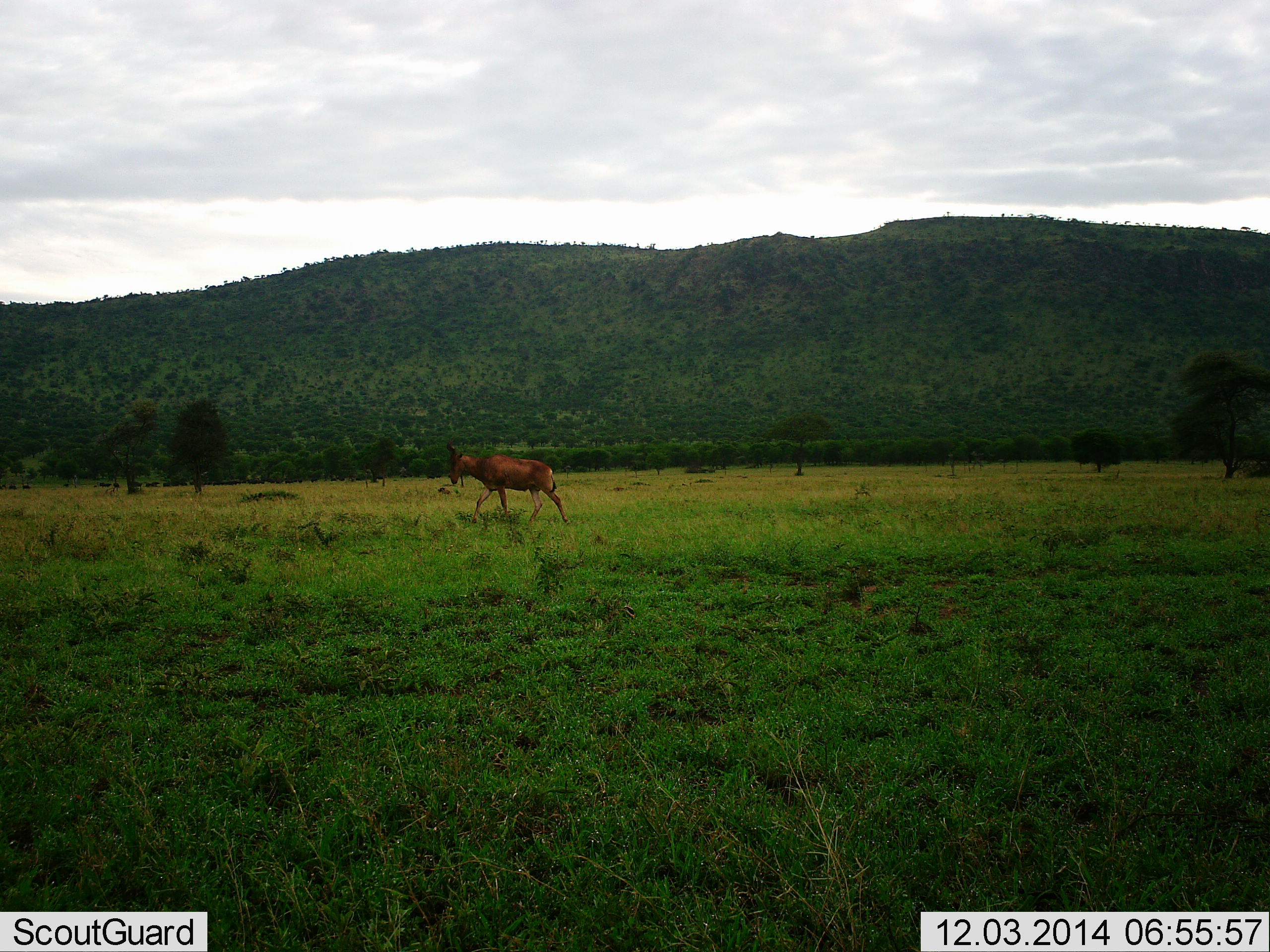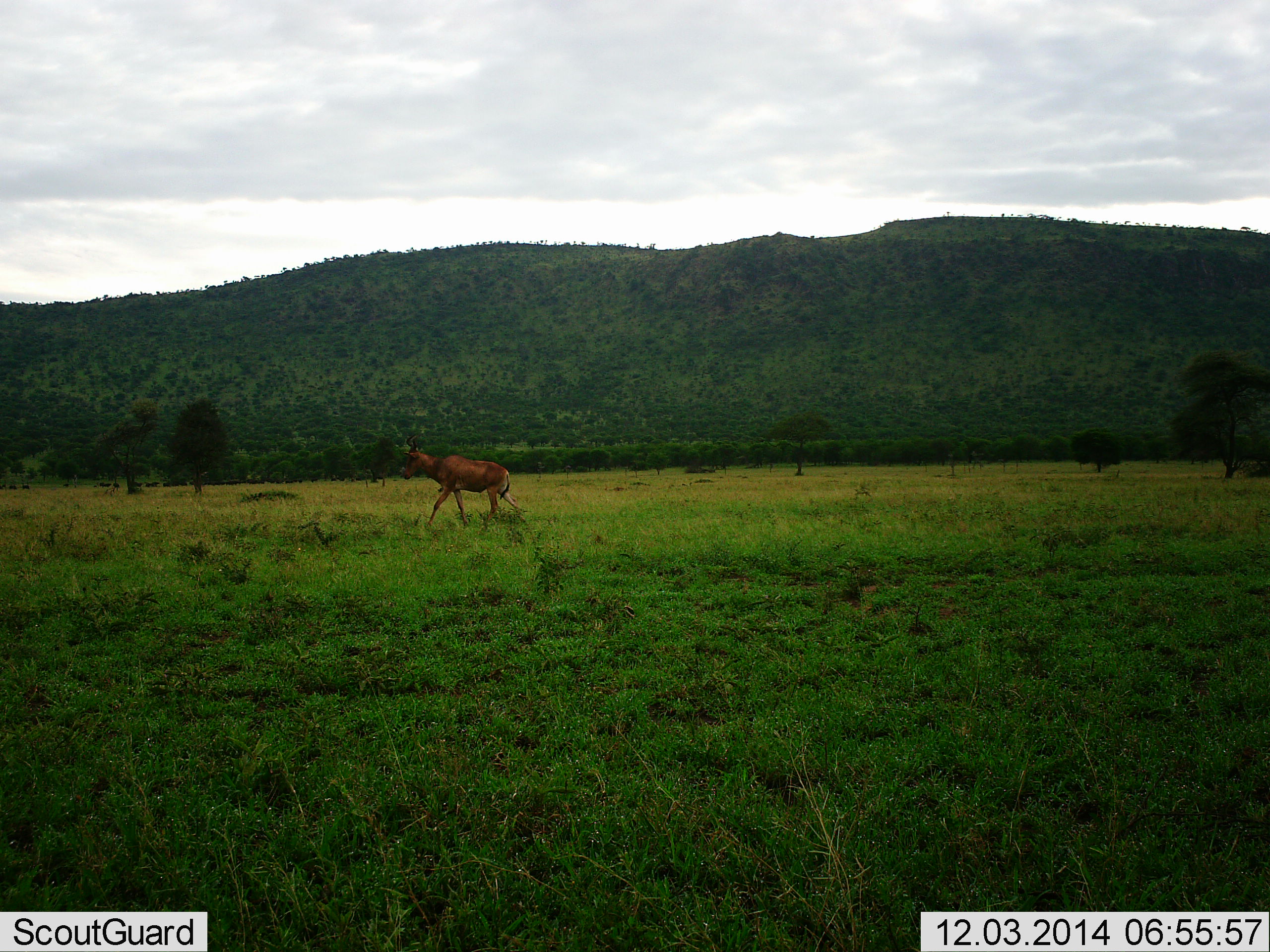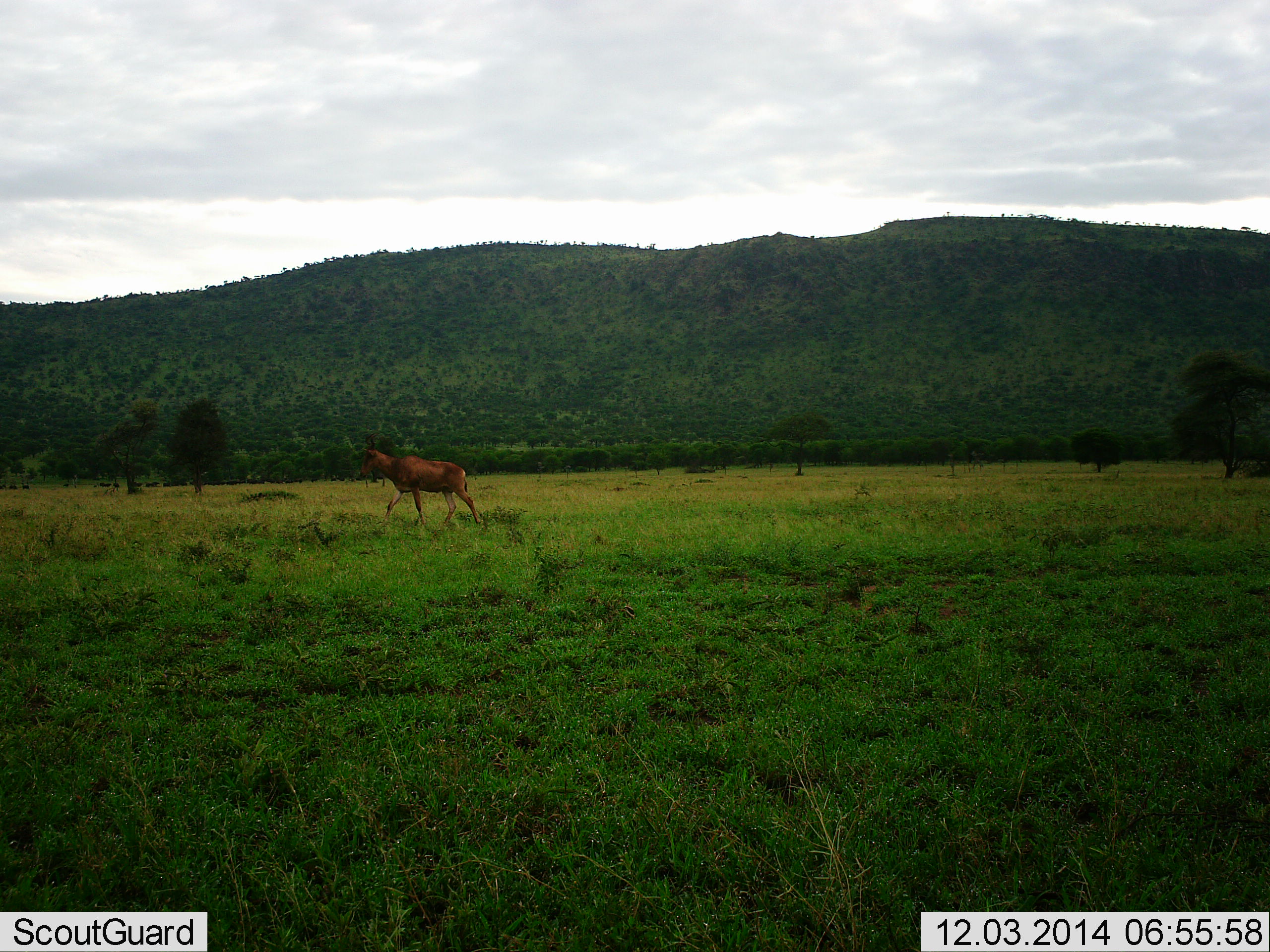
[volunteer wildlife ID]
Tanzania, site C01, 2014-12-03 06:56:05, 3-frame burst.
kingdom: Animalia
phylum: Chordata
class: Mammalia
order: Artiodactyla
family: Bovidae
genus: Alcelaphus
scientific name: Alcelaphus buselaphus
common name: hartebeest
Hartebeest (Alcelaphus buselaphus), count 1. Behavior (volunteer vote fractions): standing 20%, resting 0%, moving 100%, interacting 0%. Young present (vote fraction): 0%. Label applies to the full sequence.